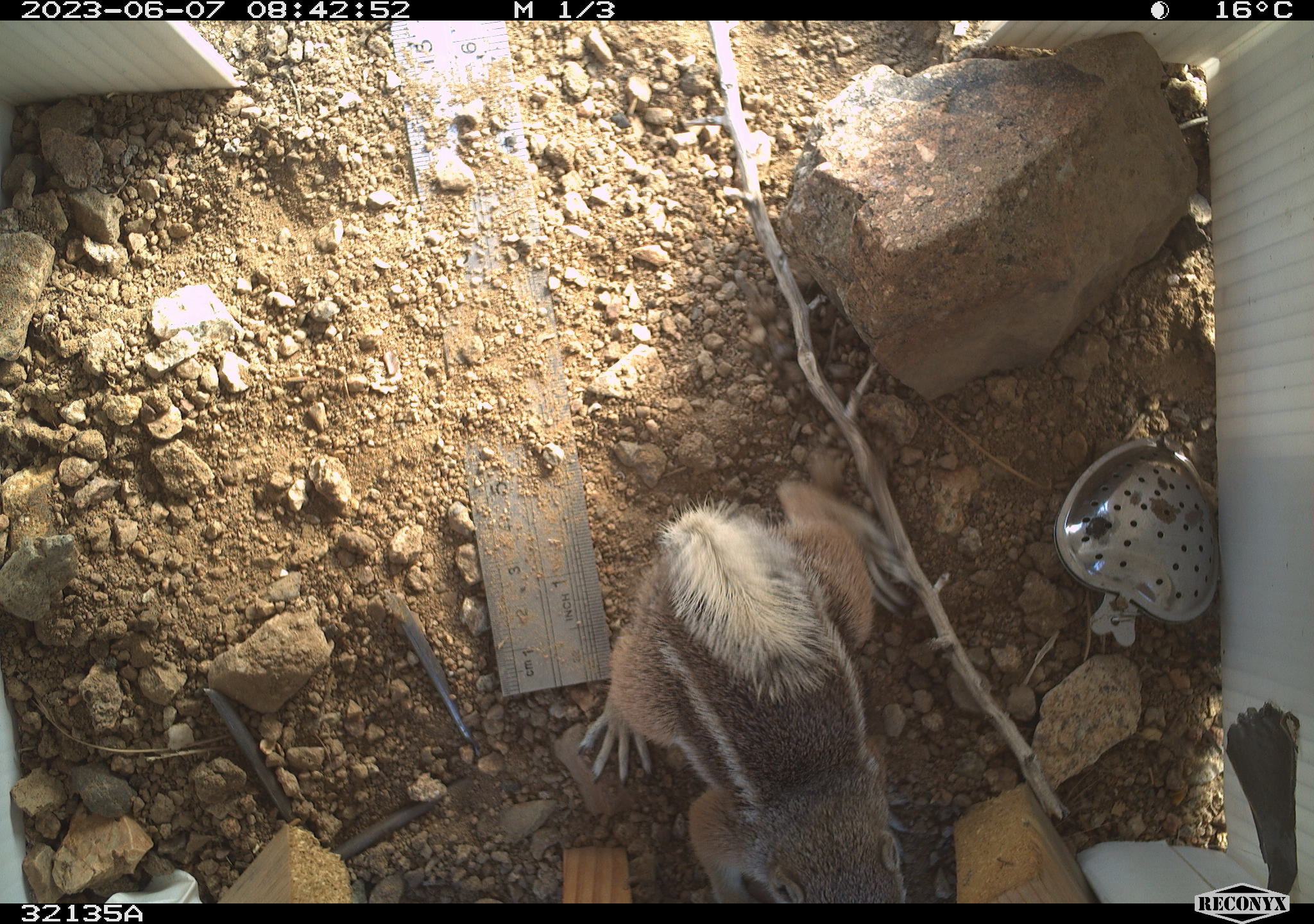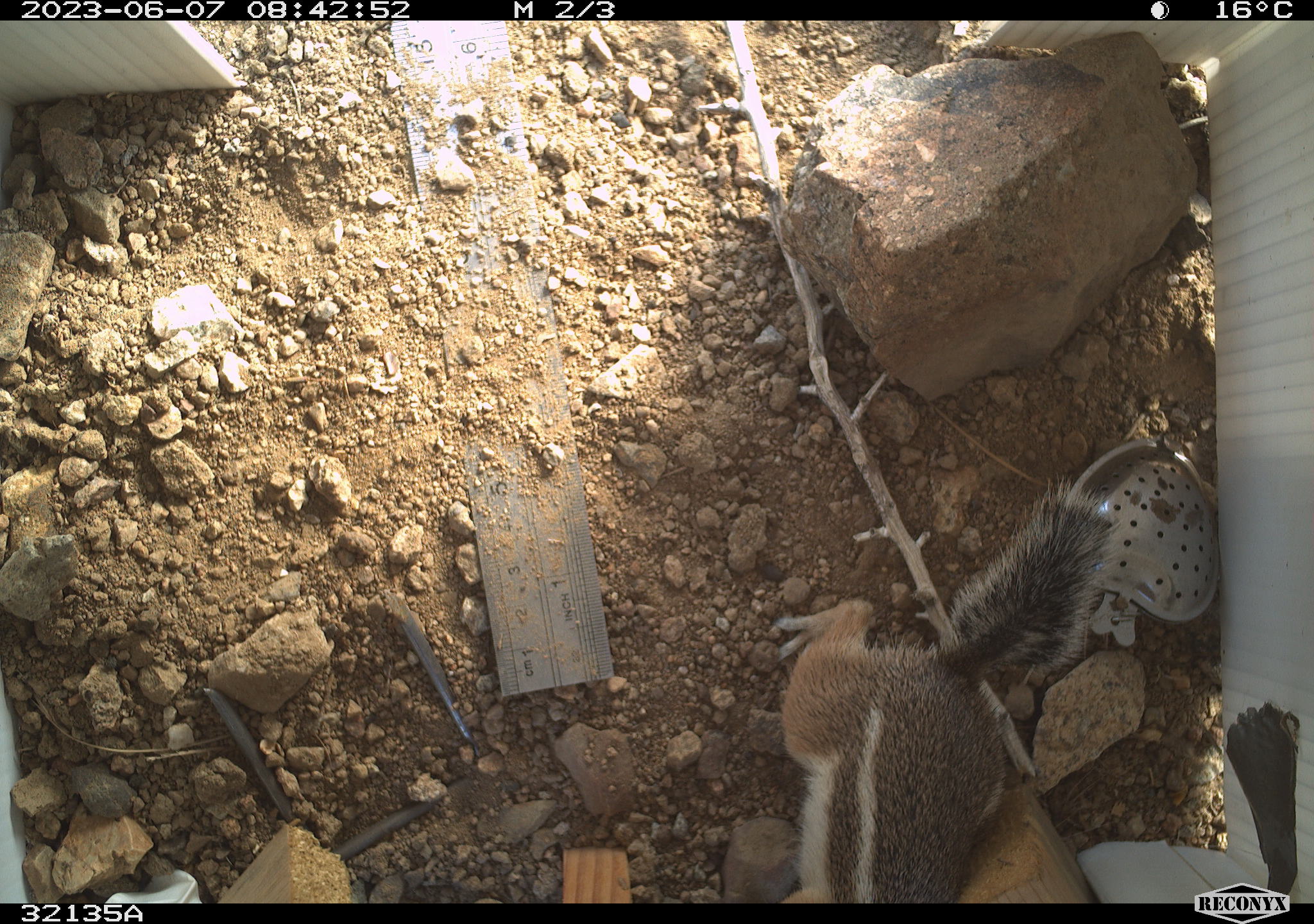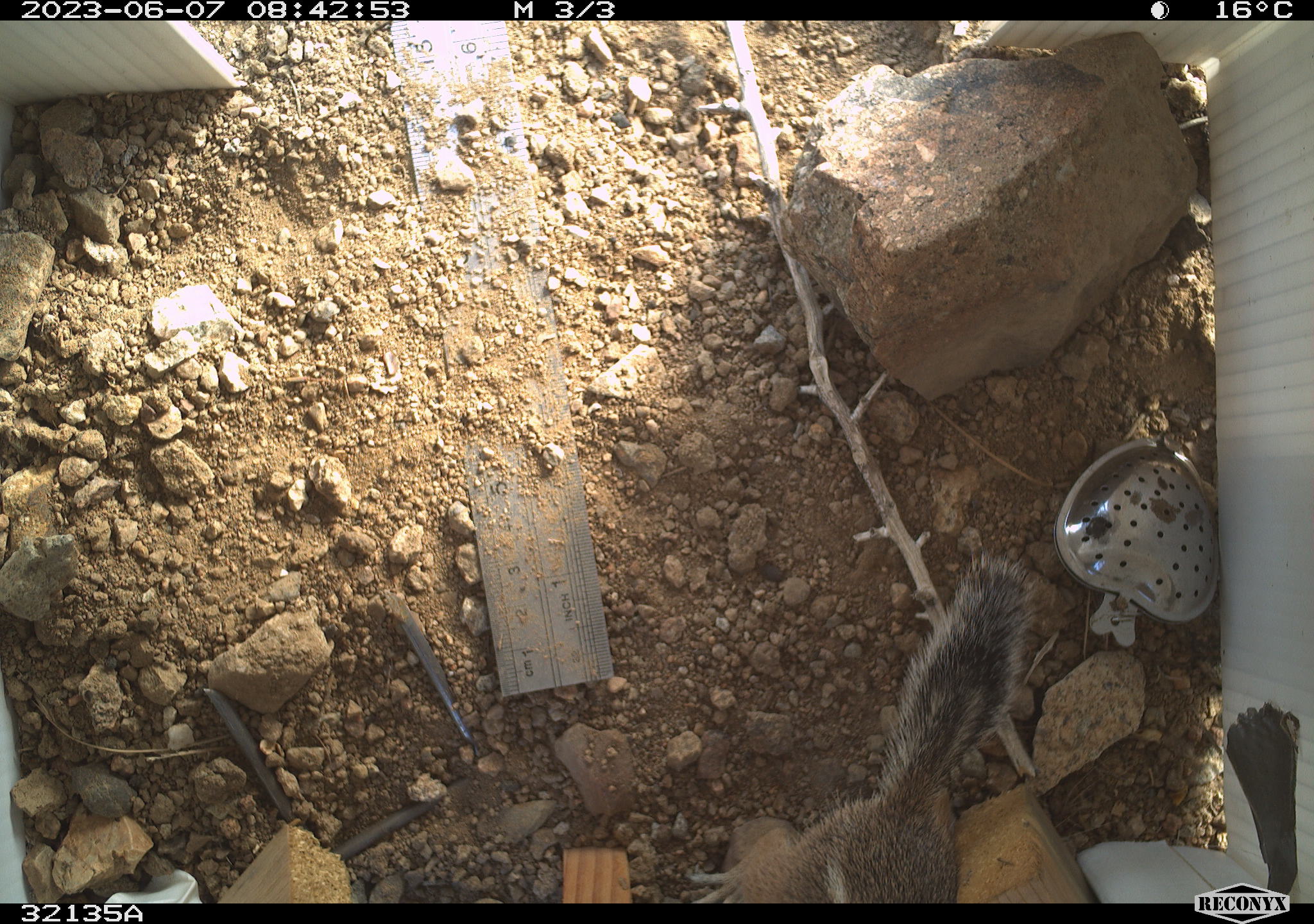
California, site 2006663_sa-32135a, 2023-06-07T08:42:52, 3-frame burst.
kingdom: Animalia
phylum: Chordata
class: Mammalia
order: Rodentia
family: Sciuridae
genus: Ammospermophilus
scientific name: Ammospermophilus leucurus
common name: white-tailed antelope squirrel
White-tailed antelope squirrel (Ammospermophilus leucurus).